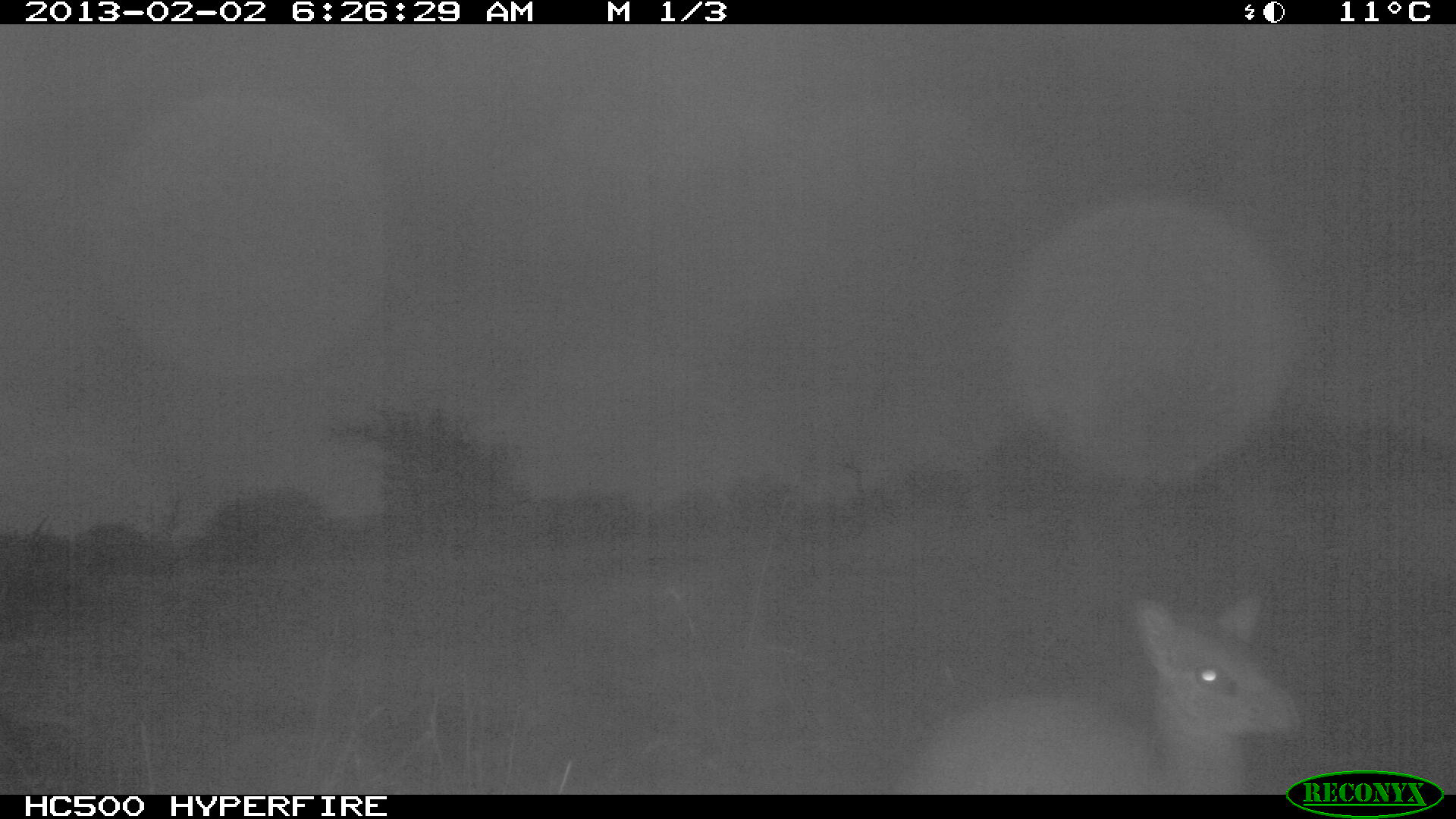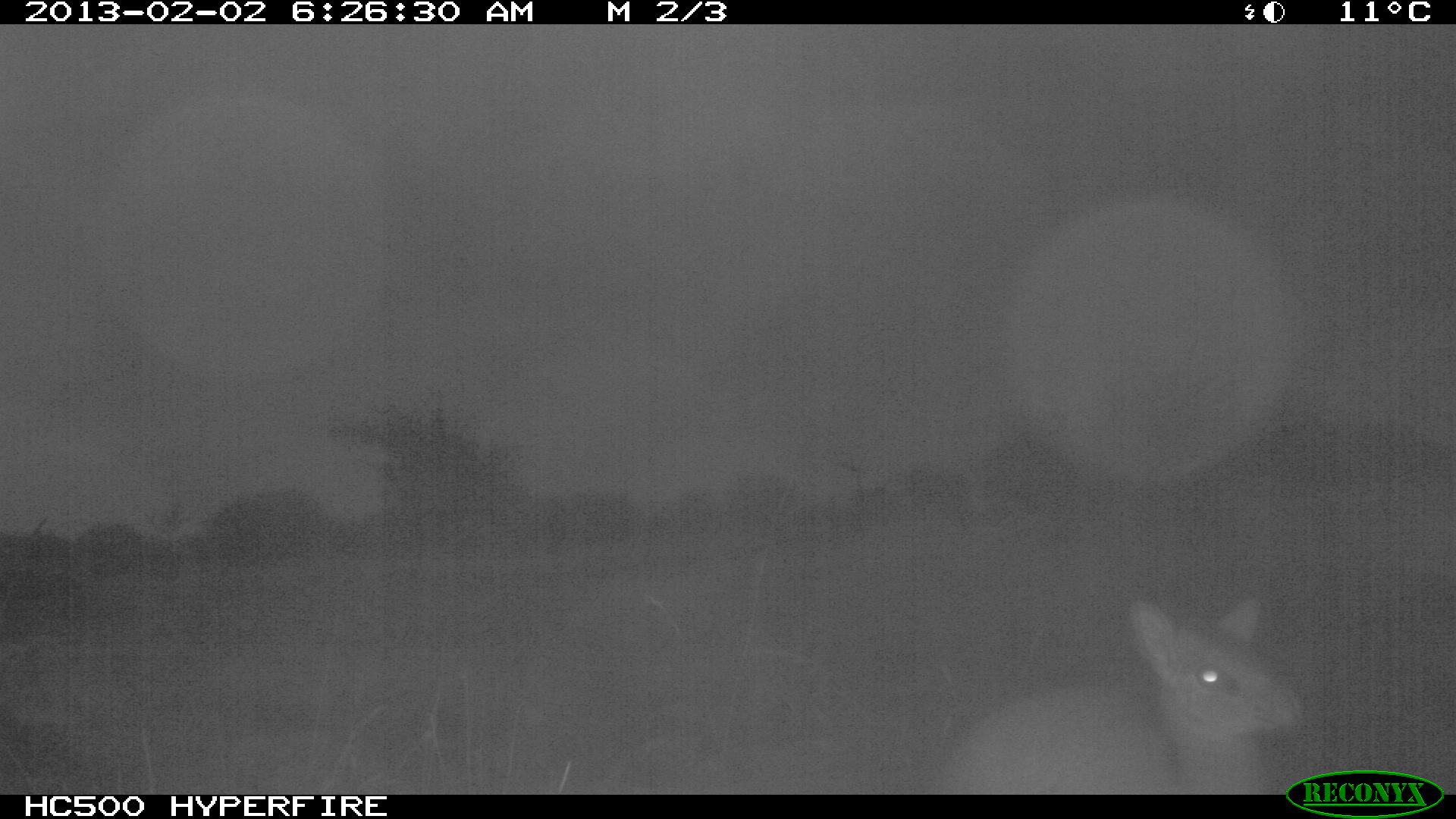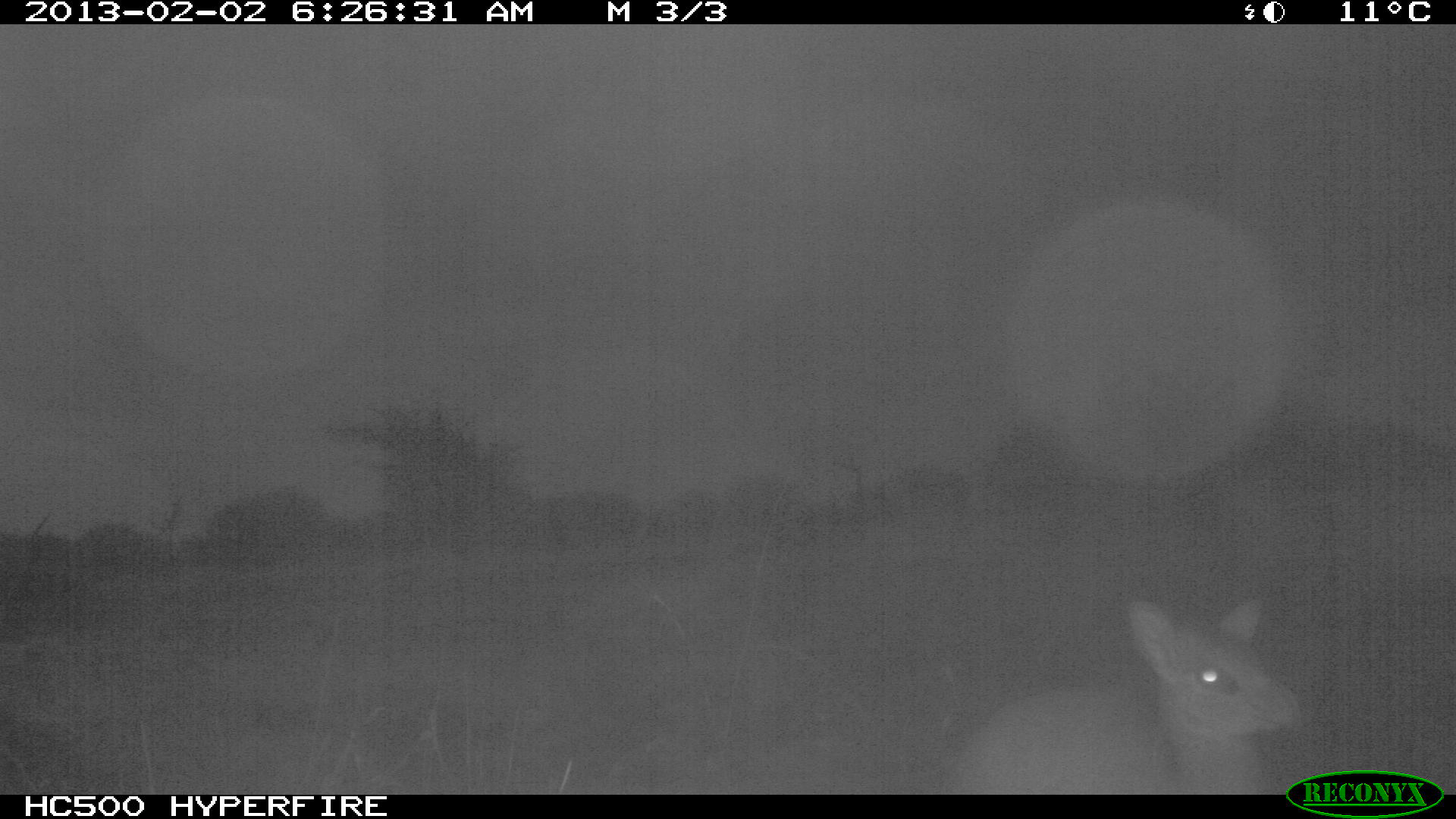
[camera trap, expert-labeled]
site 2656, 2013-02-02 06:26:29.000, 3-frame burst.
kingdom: Animalia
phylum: Chordata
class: Mammalia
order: Artiodactyla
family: Bovidae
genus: Madoqua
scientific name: Madoqua guentheri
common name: günther's dik-dik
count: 1